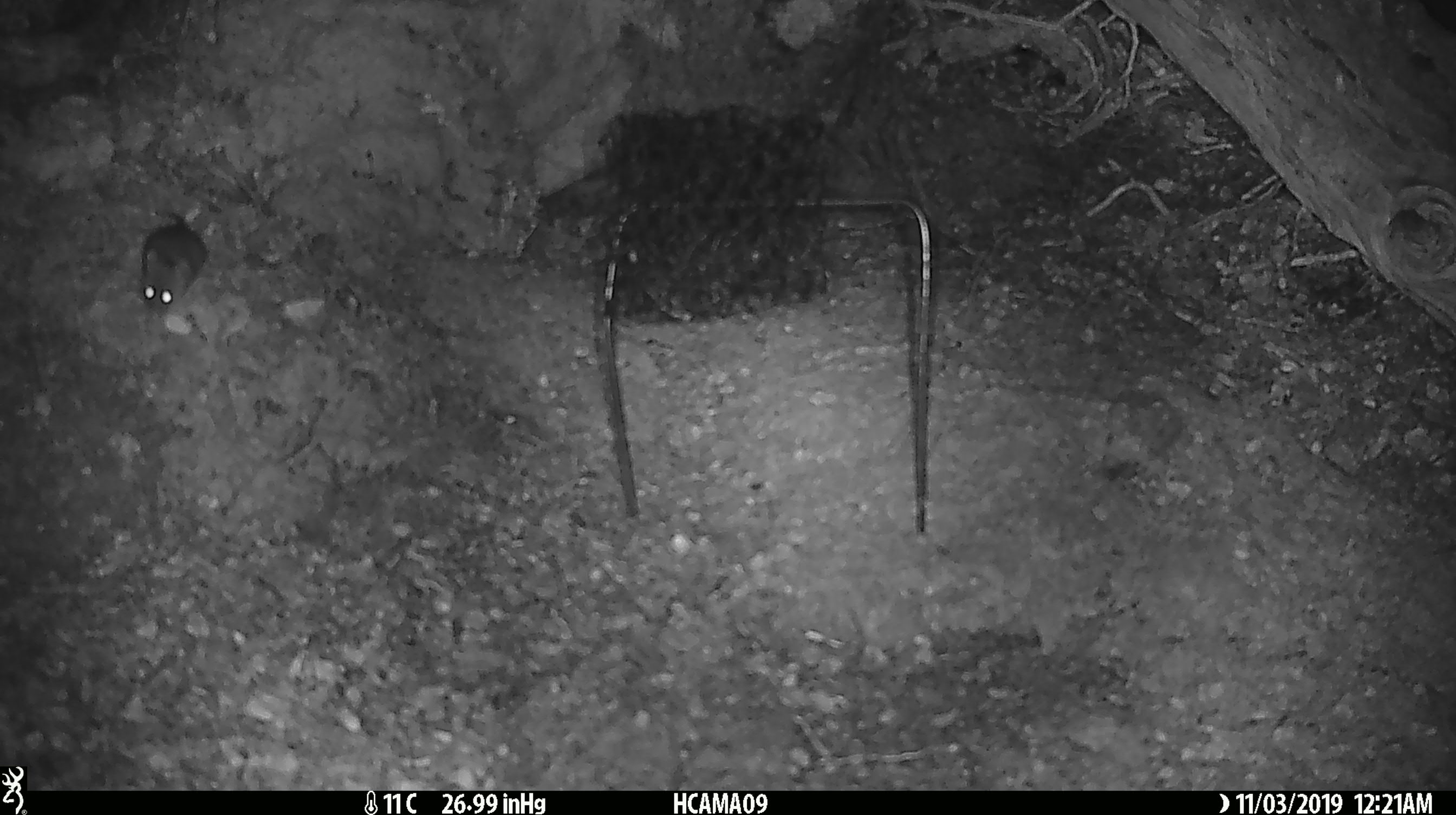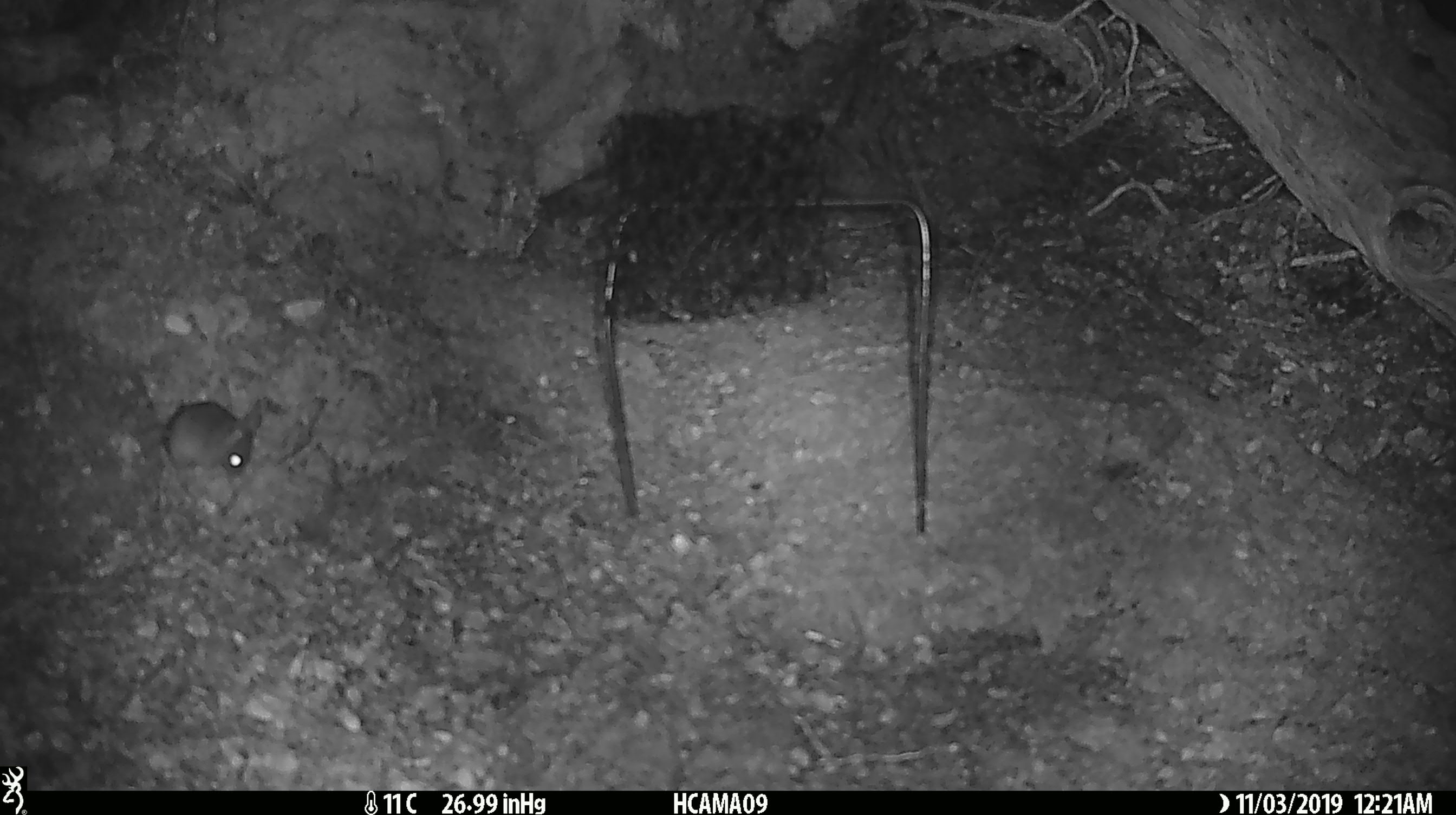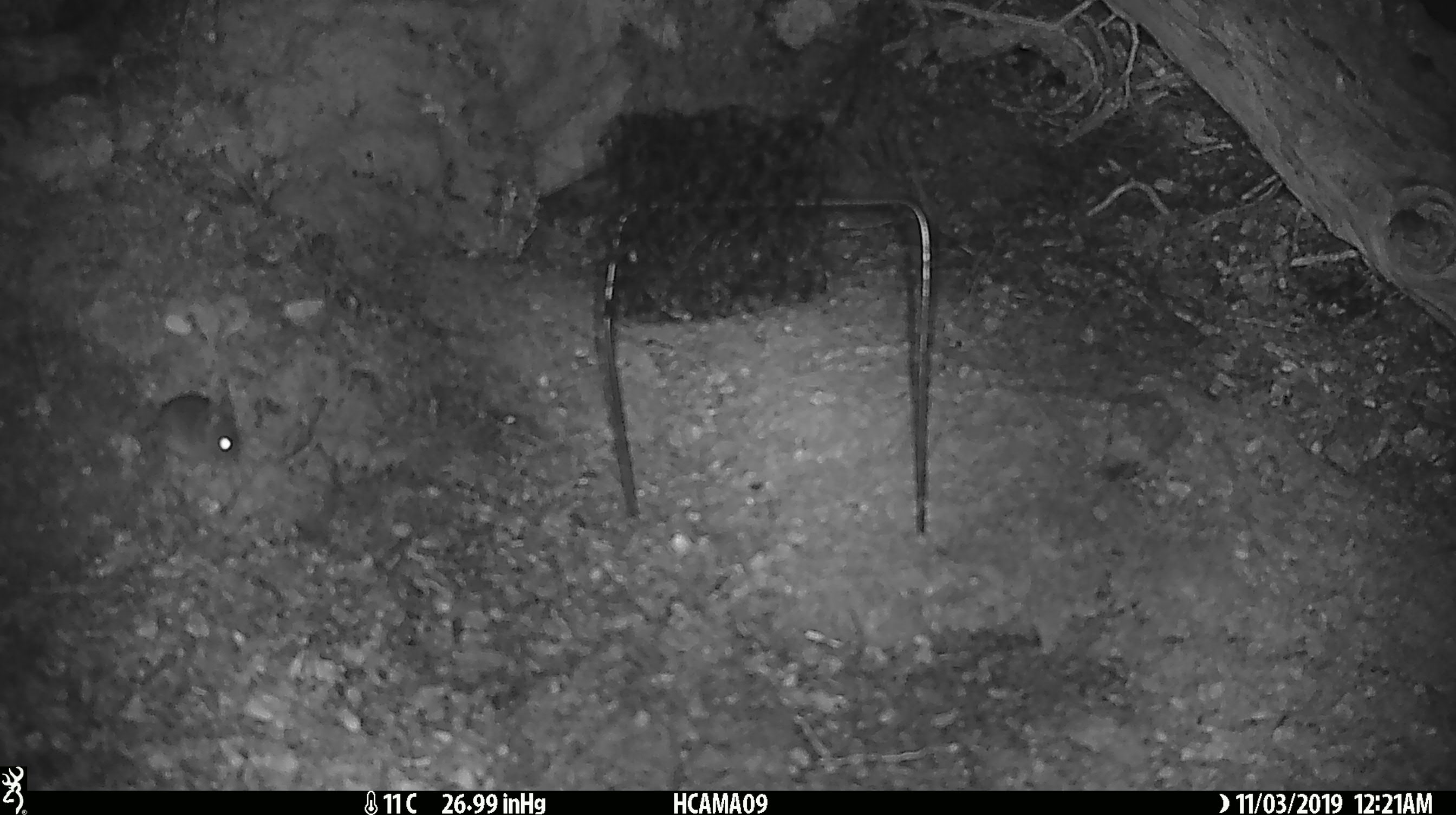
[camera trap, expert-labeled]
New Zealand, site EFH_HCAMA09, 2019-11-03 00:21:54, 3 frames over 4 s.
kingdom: Animalia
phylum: Chordata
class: Mammalia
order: Rodentia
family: Muridae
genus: Mus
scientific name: Mus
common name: mouse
Mouse (Mus).